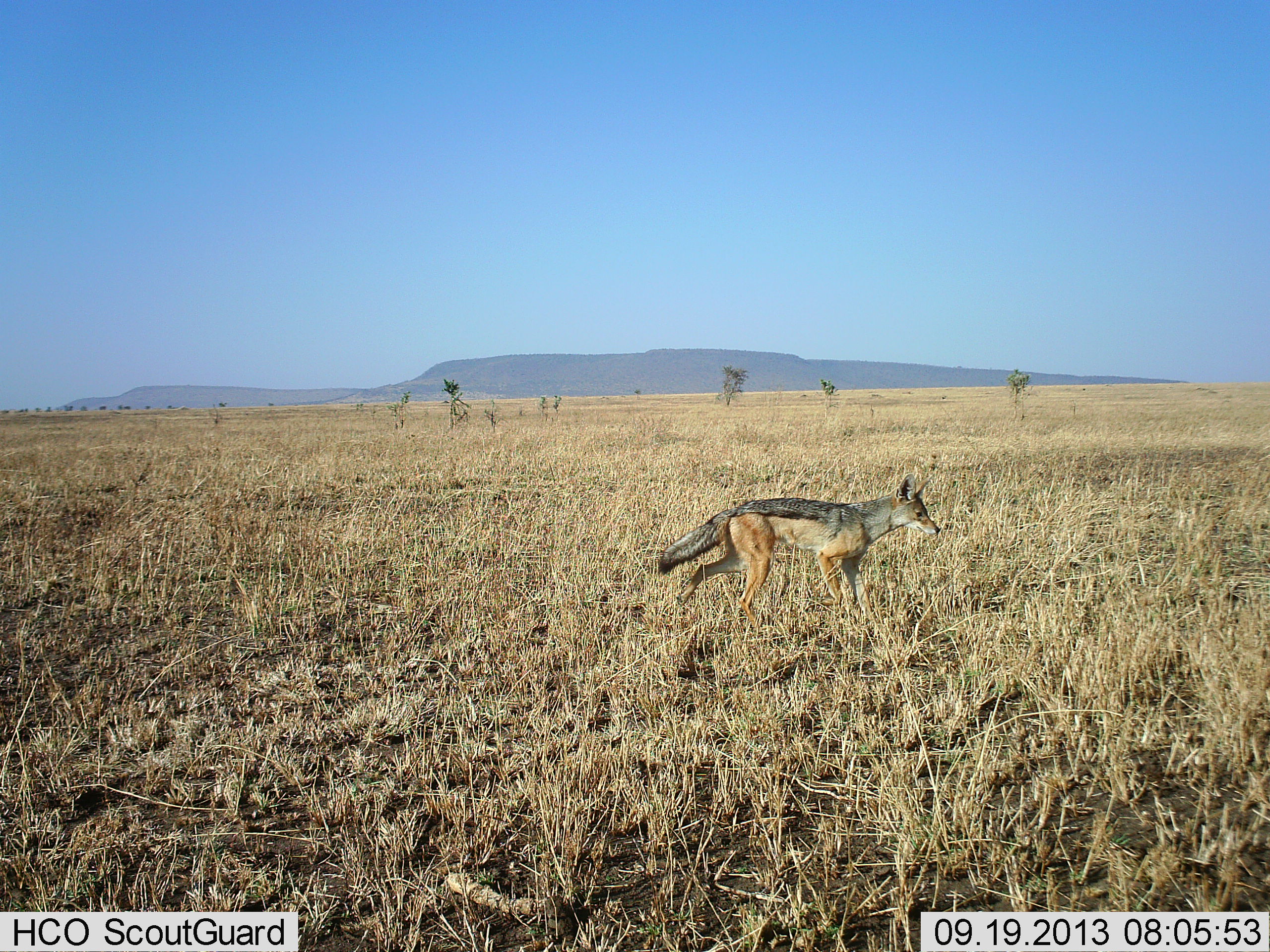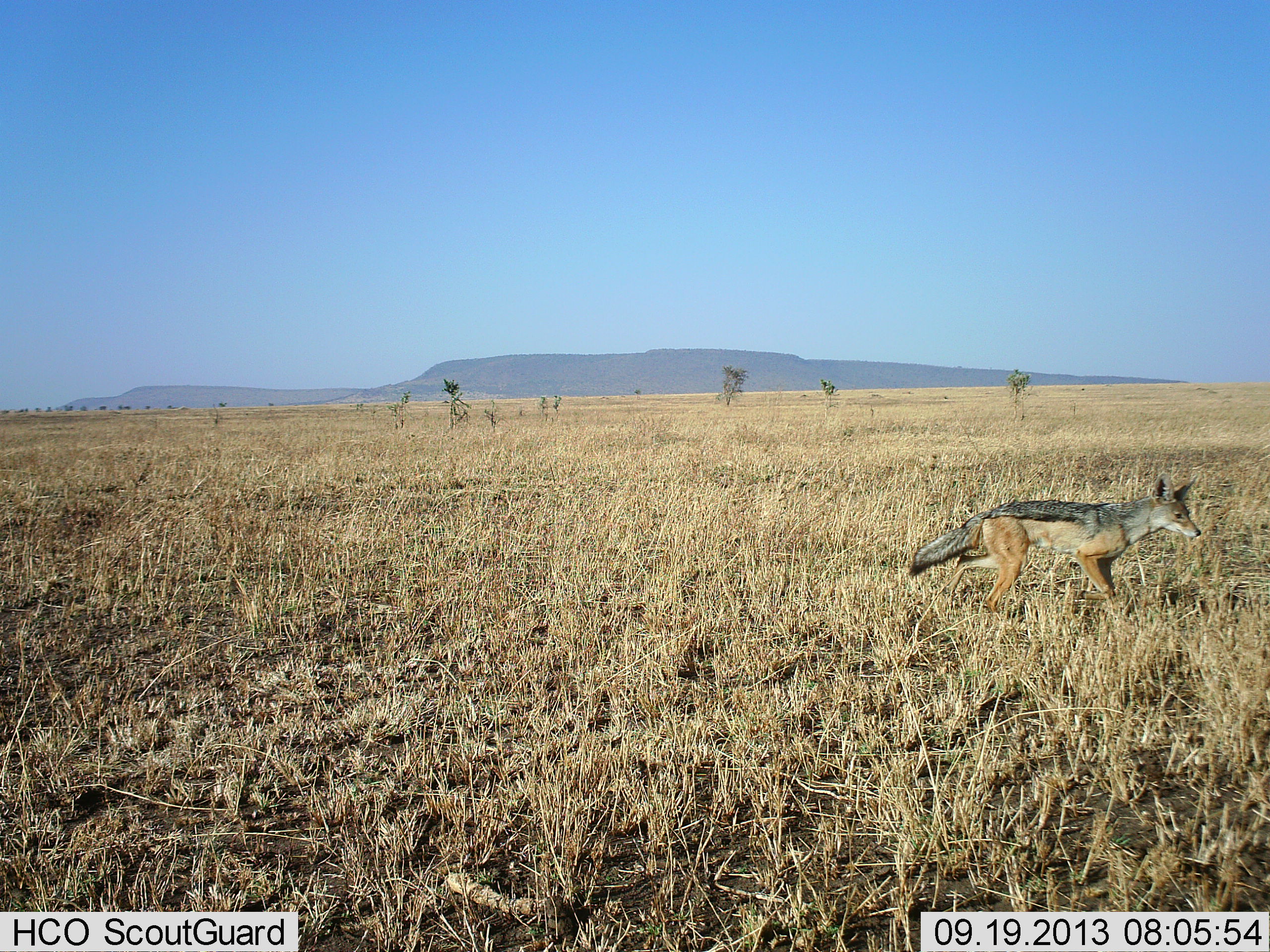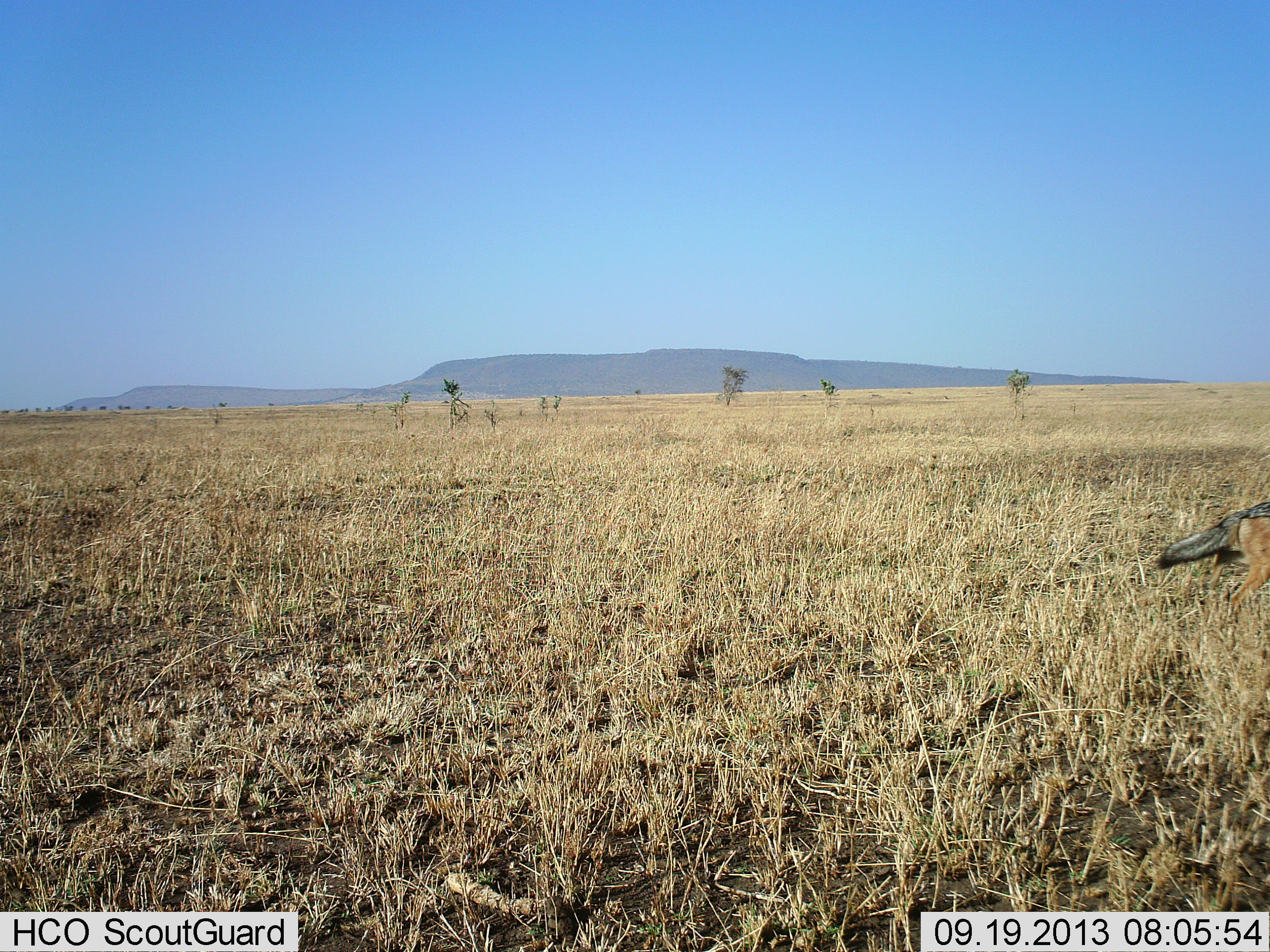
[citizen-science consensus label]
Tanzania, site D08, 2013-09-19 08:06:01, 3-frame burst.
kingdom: Animalia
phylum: Chordata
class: Mammalia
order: Carnivora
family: Canidae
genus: Lupulella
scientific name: Lupulella mesomelas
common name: black-backed jackal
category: jackal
Jackal (black-backed jackal) (Lupulella mesomelas), count 1. Behavior (volunteer vote fractions): standing 6%, resting 0%, moving 100%, interacting 0%. Young present (vote fraction): 0%. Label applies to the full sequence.